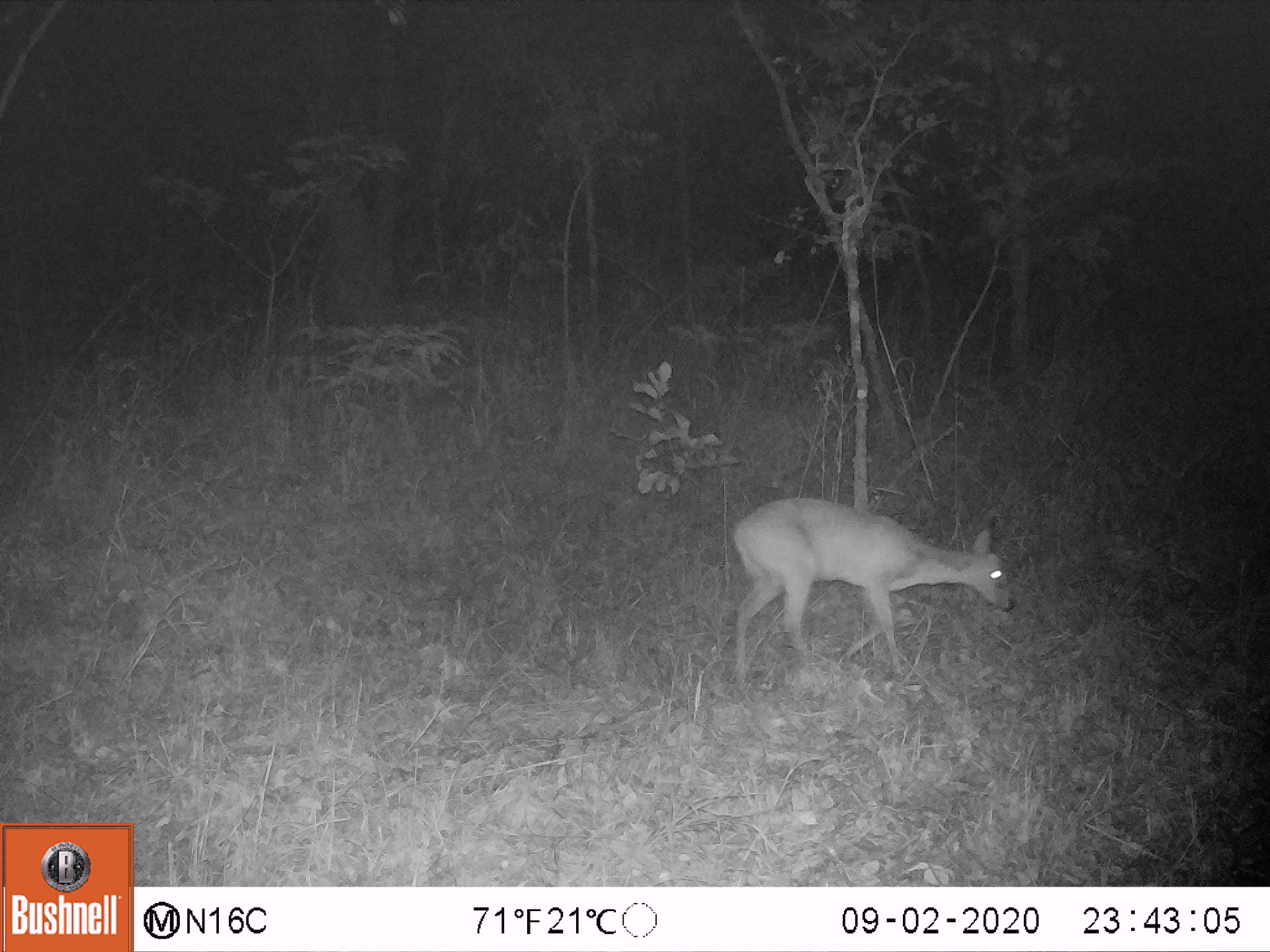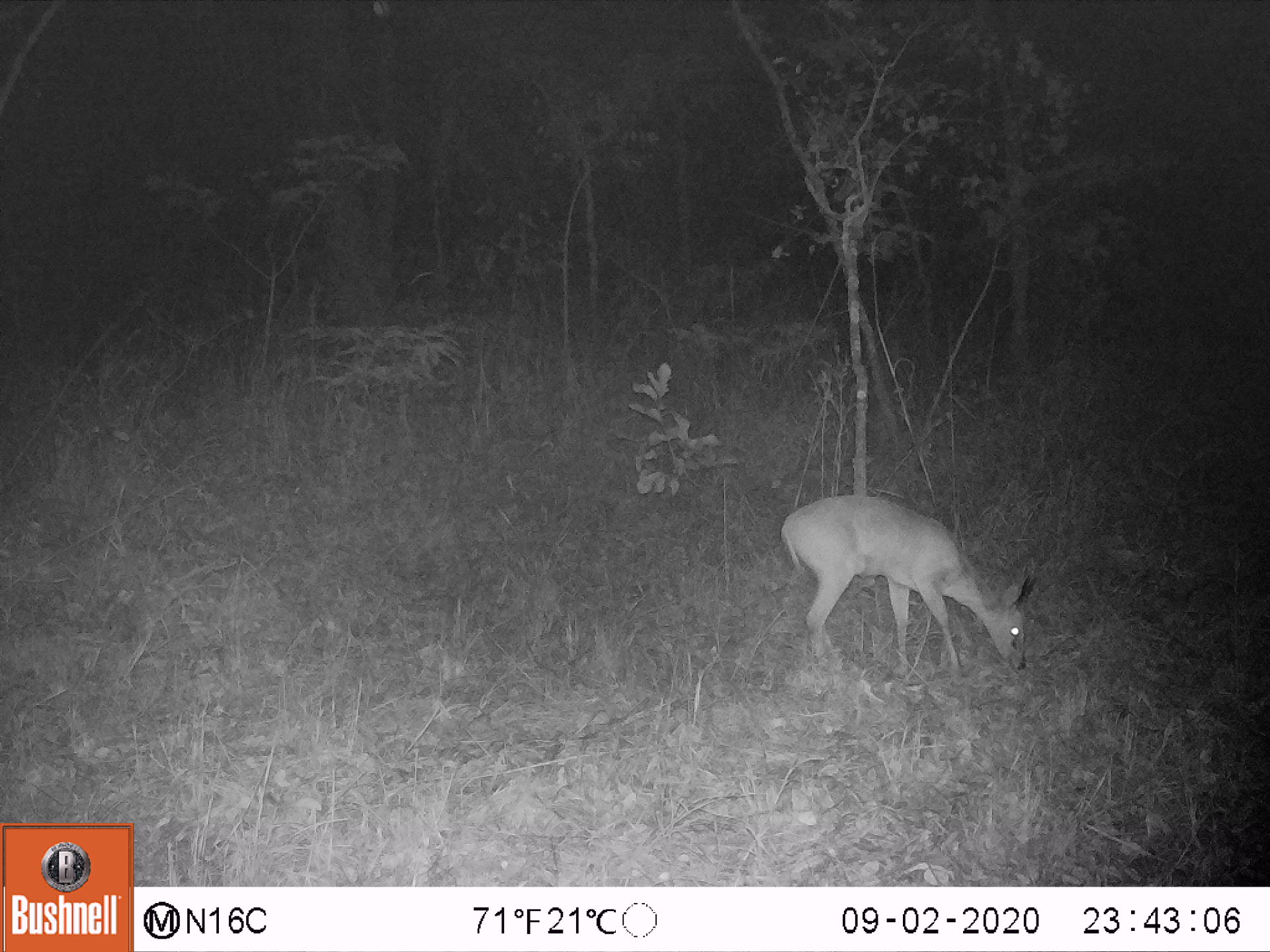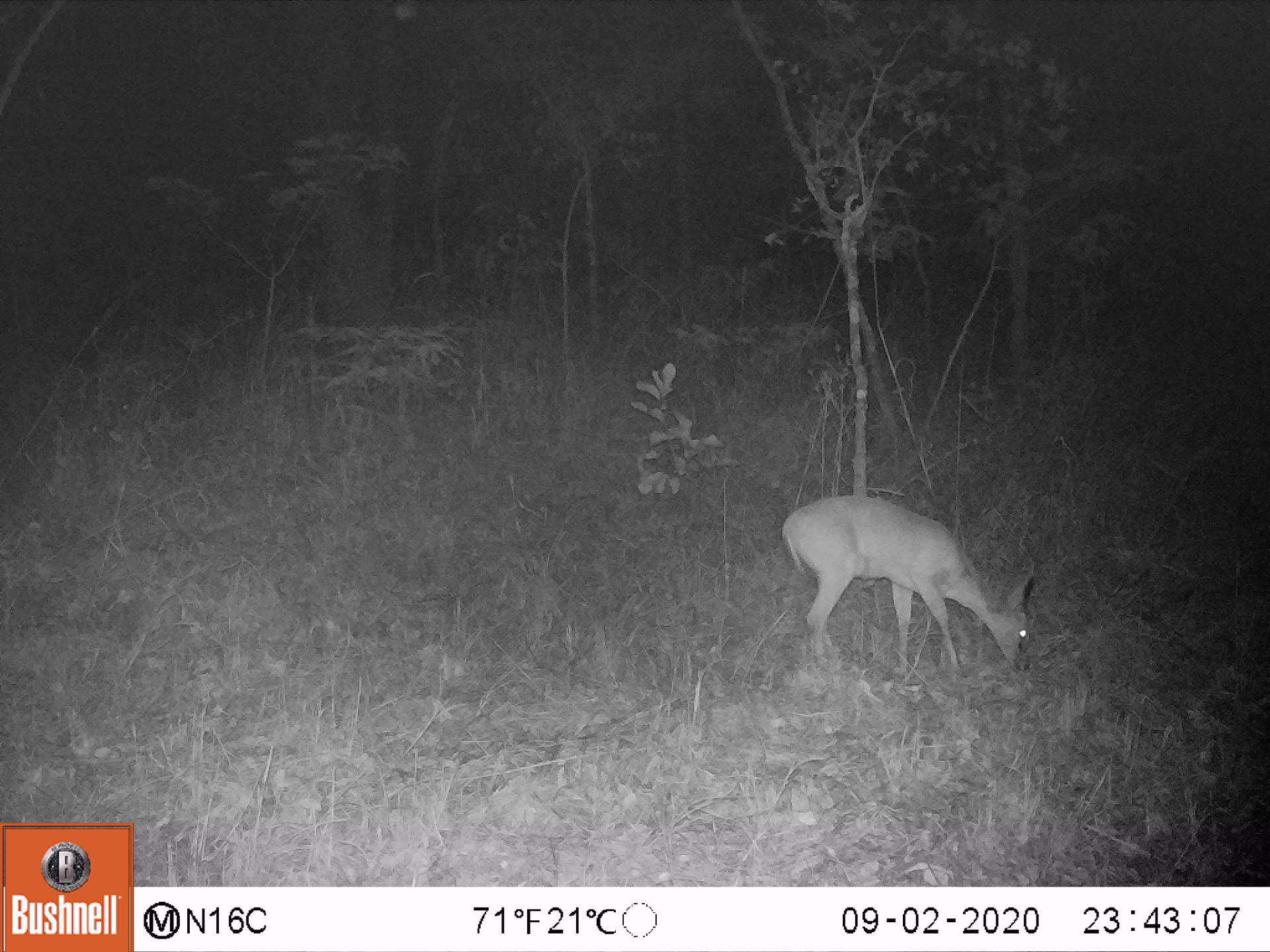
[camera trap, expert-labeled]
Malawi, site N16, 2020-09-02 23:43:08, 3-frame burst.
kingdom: Animalia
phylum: Chordata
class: Mammalia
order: Artiodactyla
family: Bovidae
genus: Sylvicapra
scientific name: Sylvicapra grimmia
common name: common duiker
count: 1